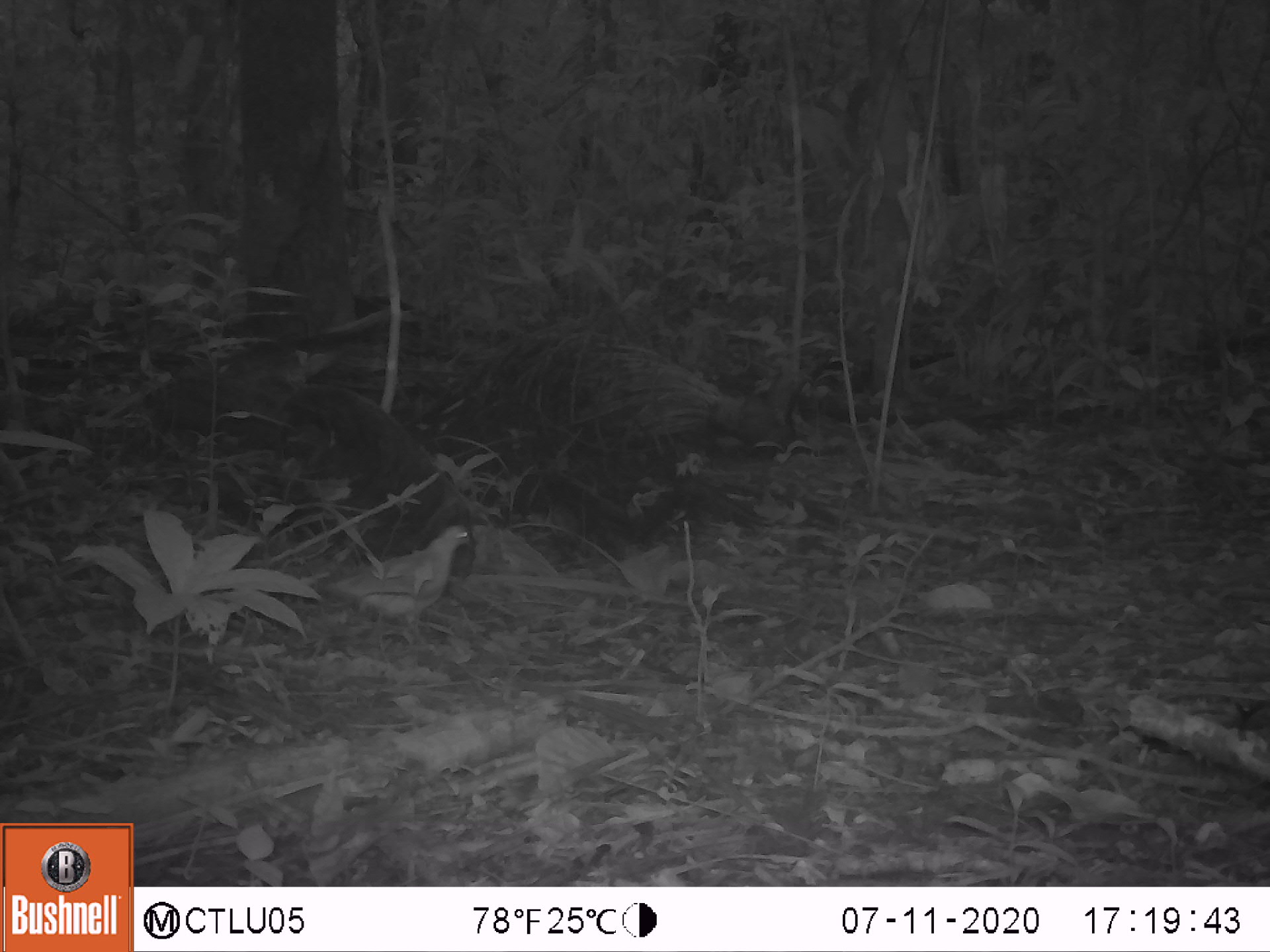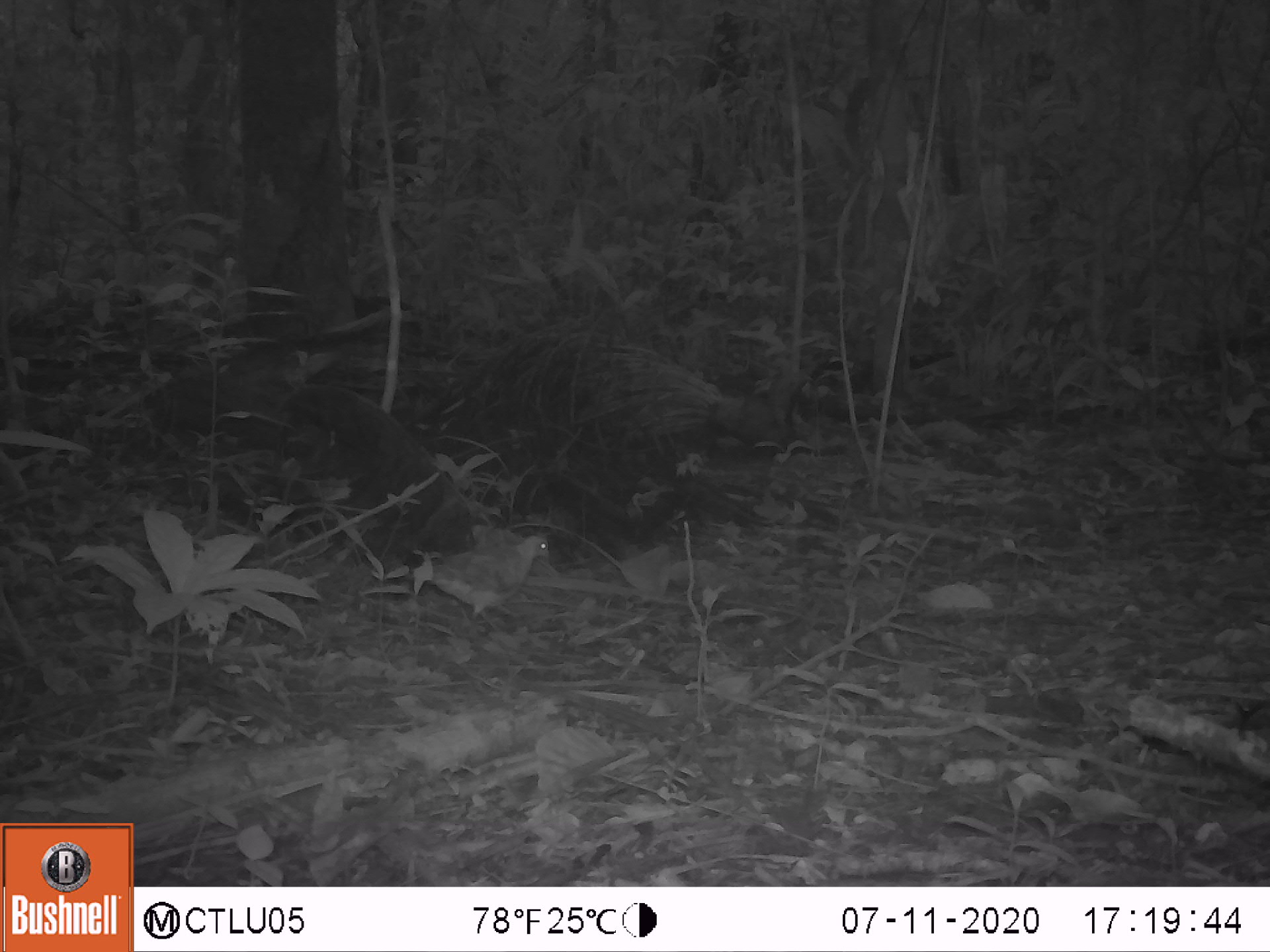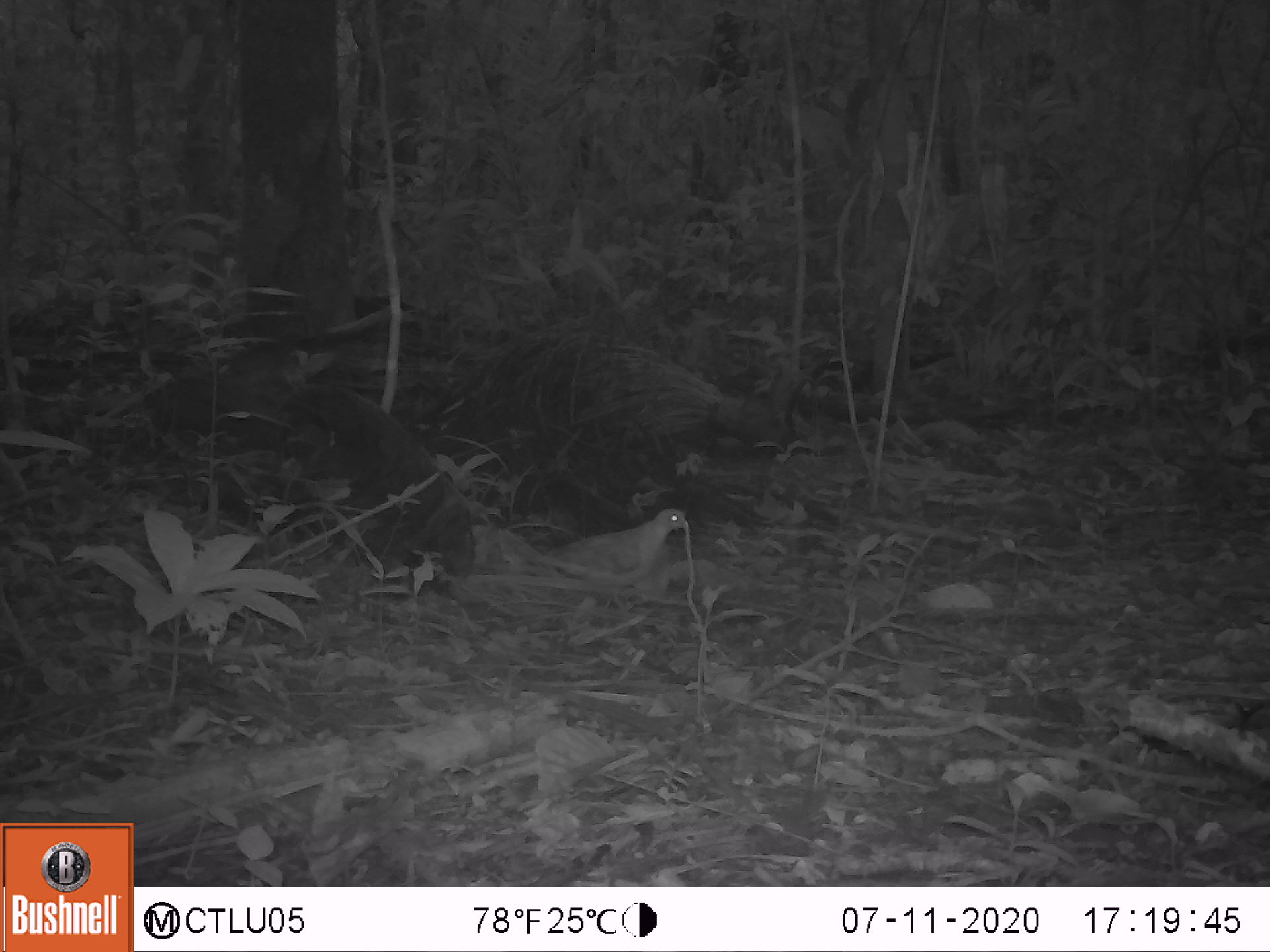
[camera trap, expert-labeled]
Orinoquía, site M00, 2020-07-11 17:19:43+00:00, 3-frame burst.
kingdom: Animalia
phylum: Chordata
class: Aves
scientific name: Aves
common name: bird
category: unknown bird